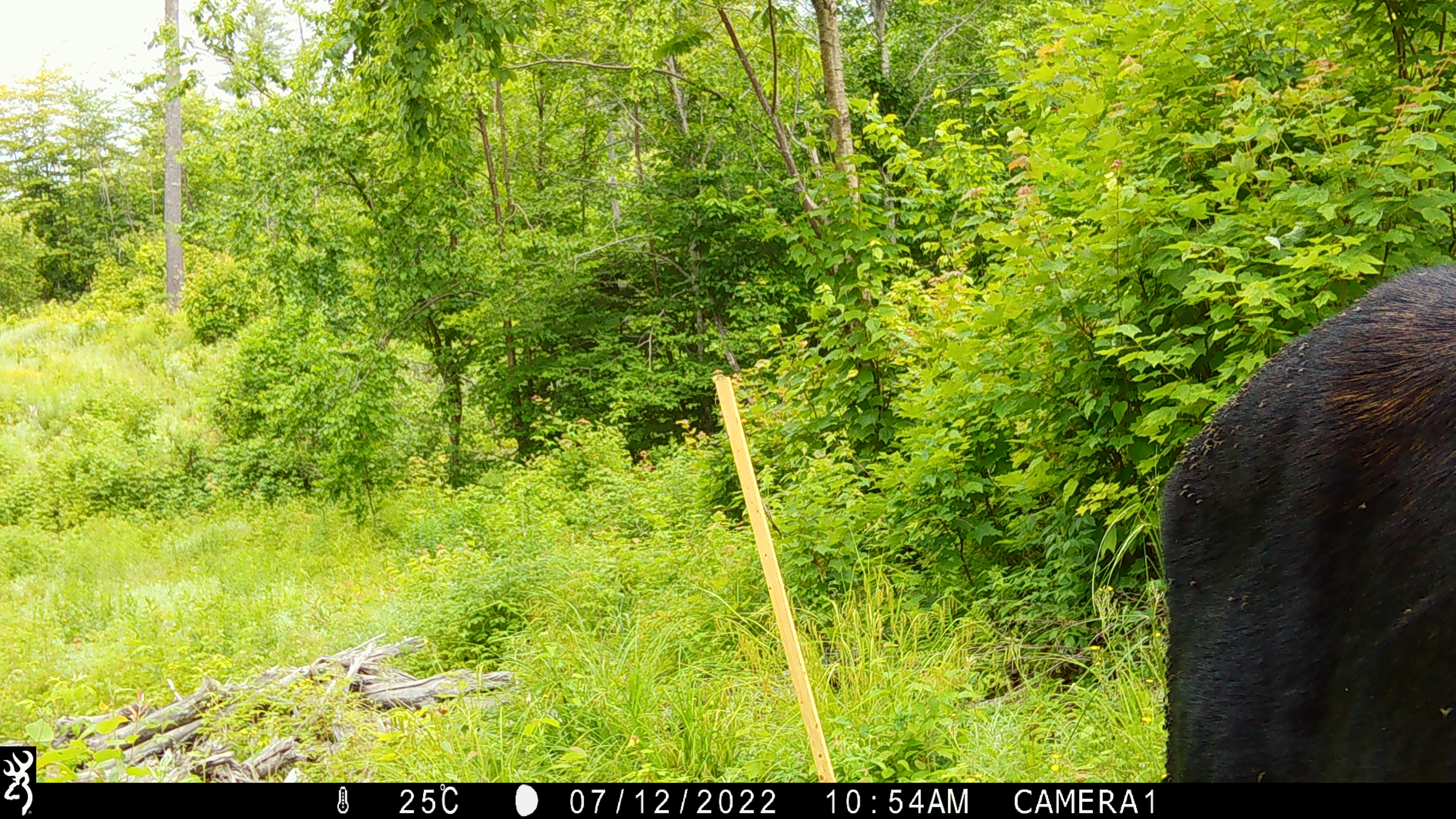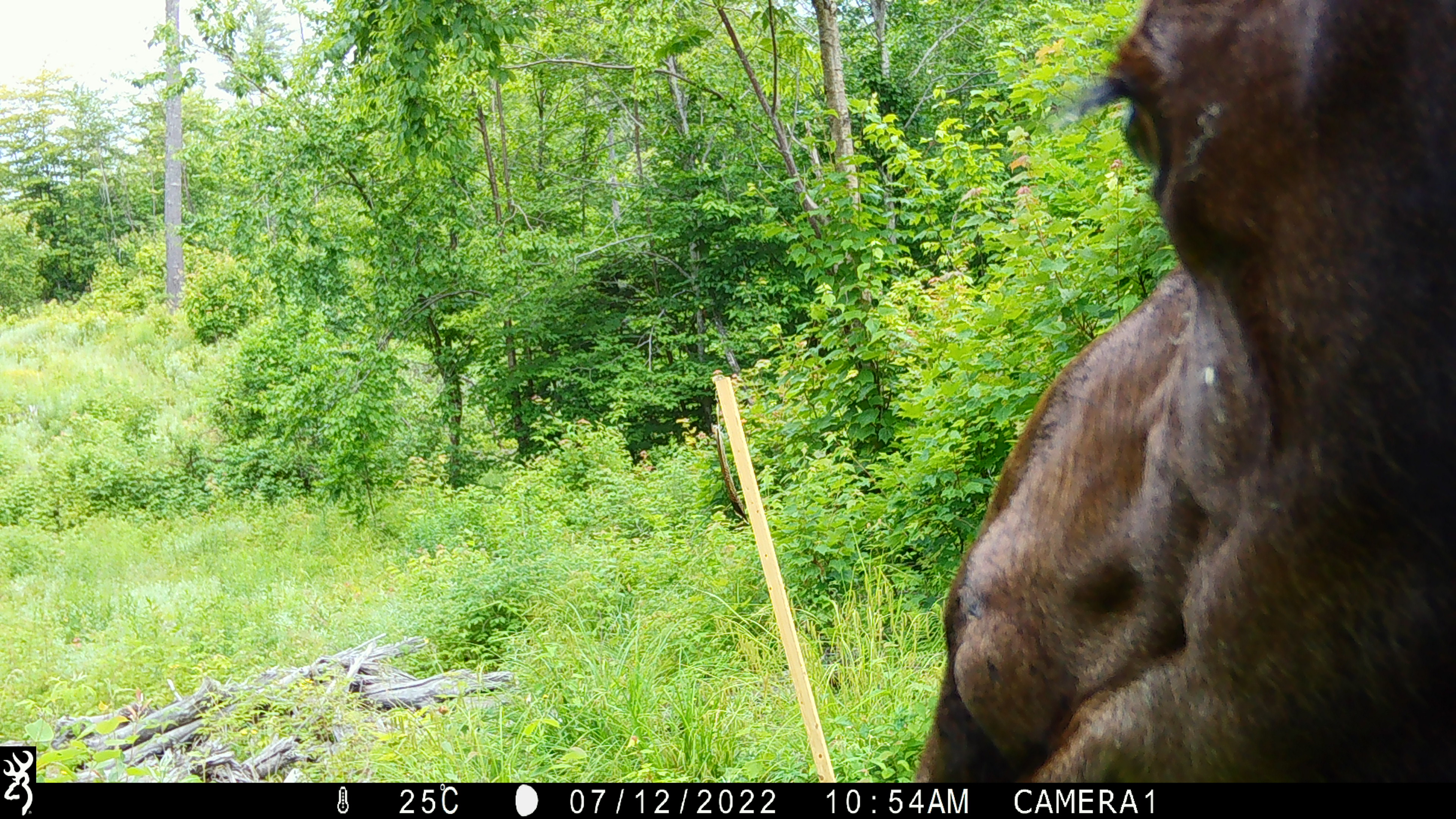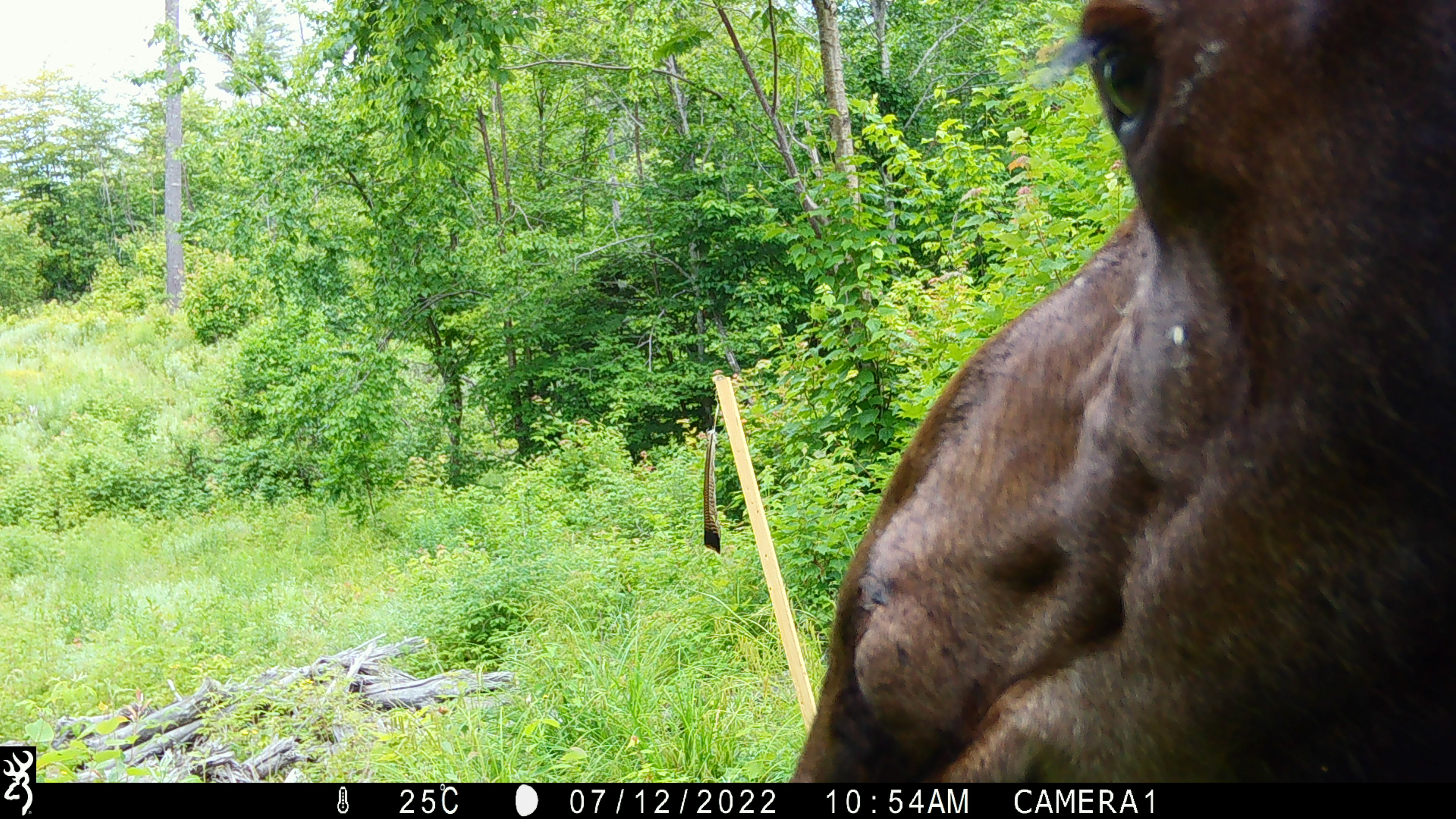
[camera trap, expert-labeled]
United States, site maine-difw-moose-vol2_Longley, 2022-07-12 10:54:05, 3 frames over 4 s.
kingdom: Animalia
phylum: Chordata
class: Mammalia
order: Artiodactyla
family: Cervidae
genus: Alces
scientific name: Alces alces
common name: moose